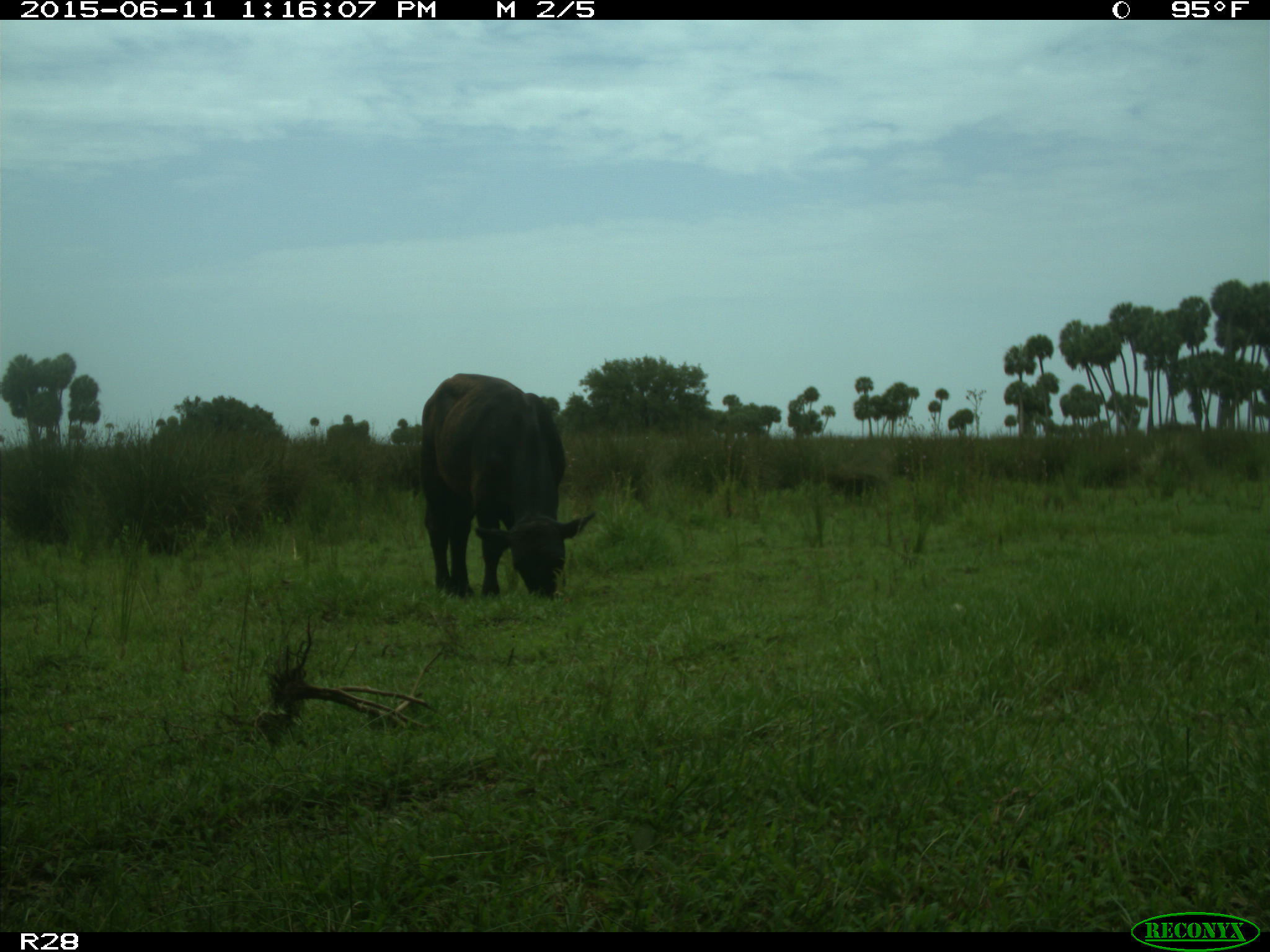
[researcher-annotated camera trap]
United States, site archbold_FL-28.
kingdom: Animalia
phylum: Chordata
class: Mammalia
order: Artiodactyla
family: Bovidae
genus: Bos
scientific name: Bos taurus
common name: domestic cow